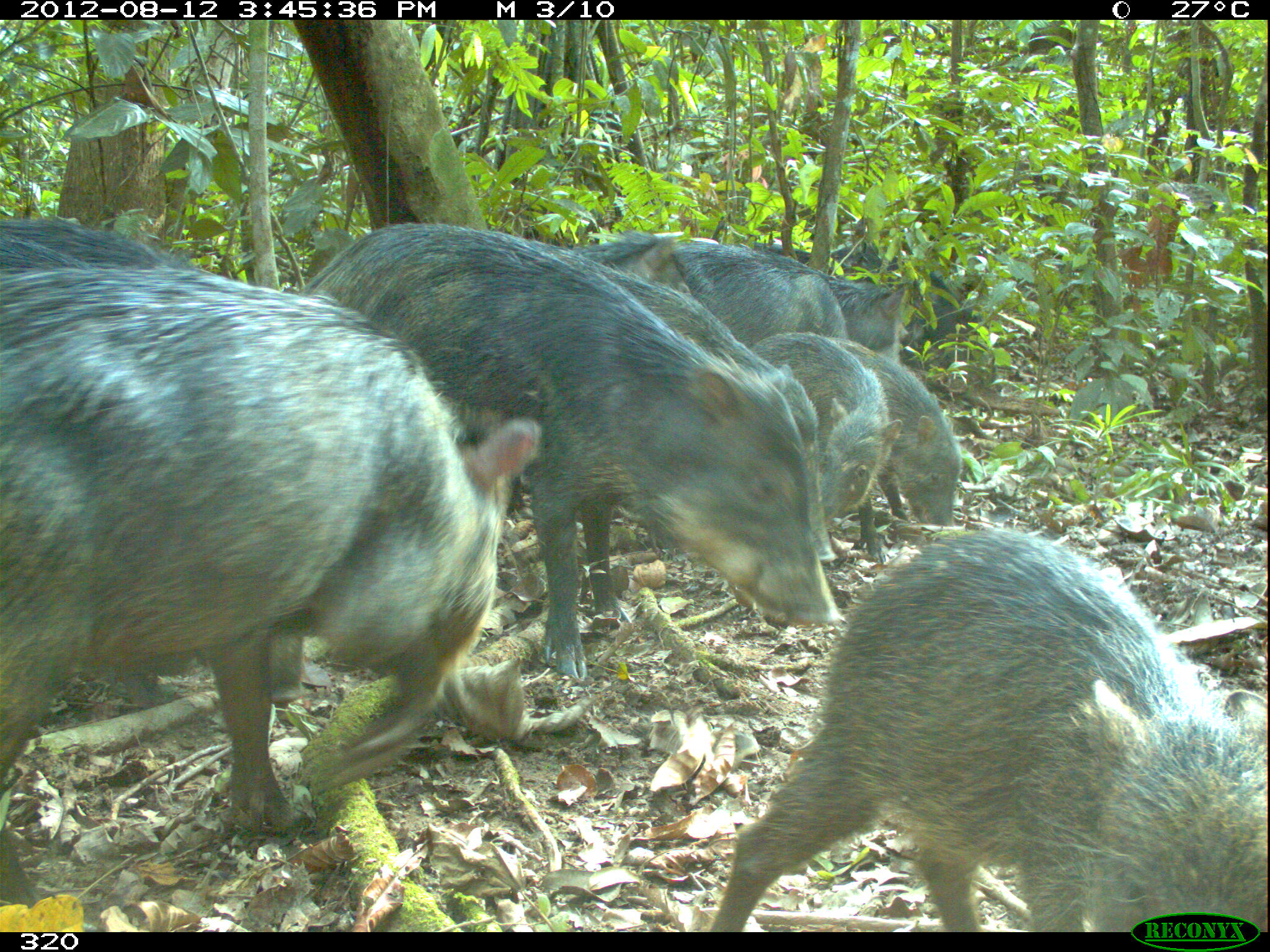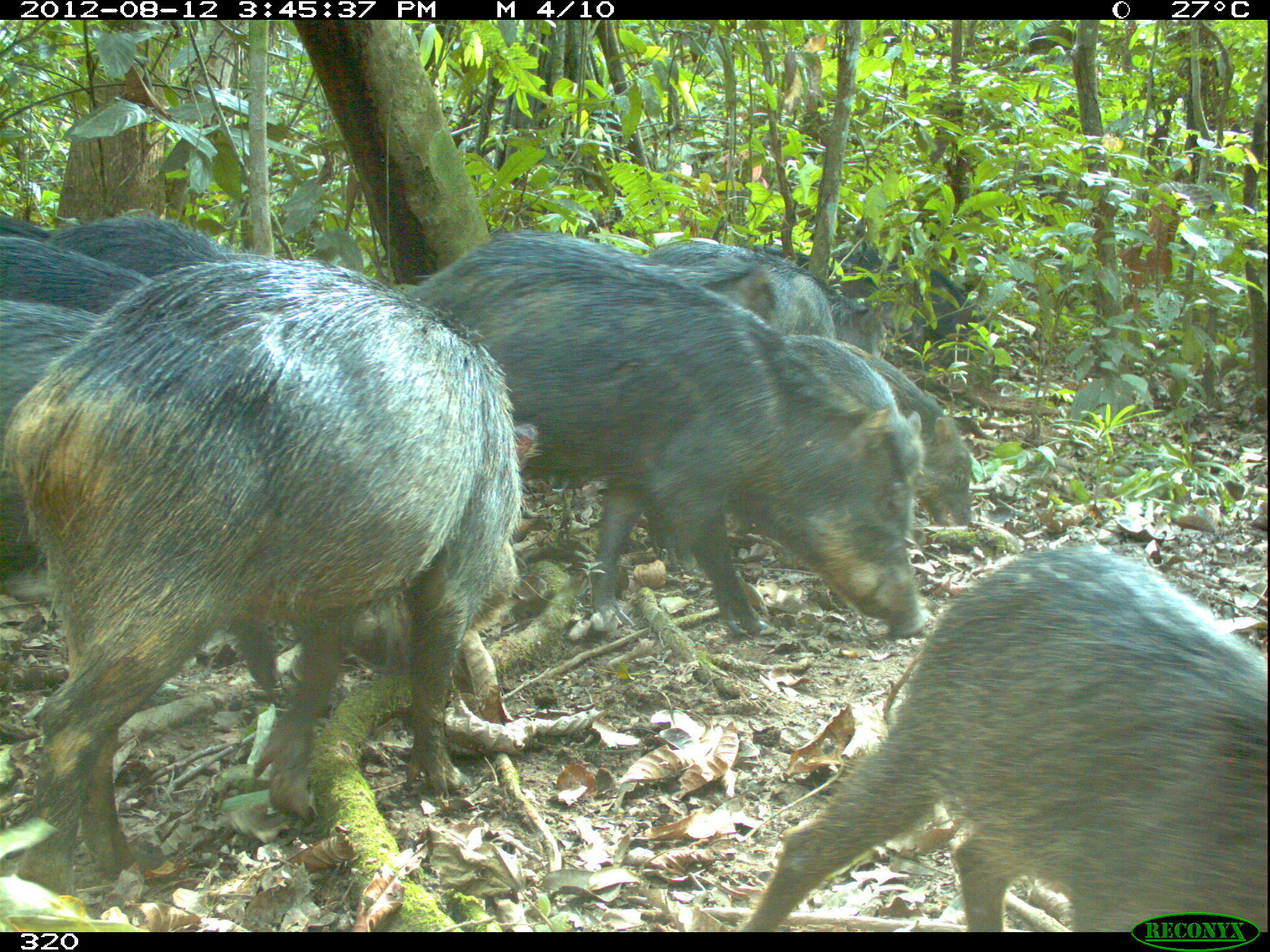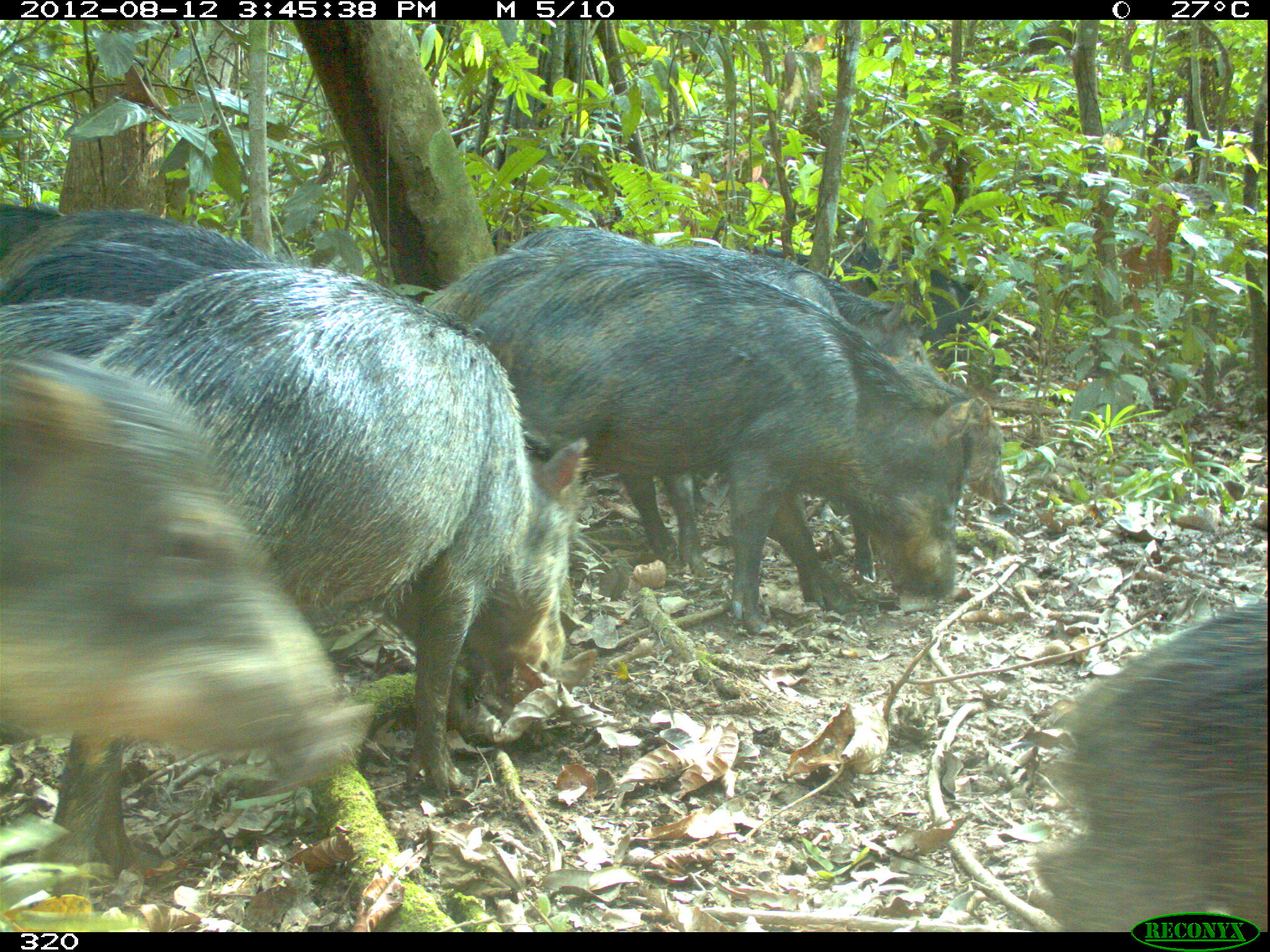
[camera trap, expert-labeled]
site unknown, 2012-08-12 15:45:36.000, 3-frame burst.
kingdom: Animalia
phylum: Chordata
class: Mammalia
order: Artiodactyla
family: Tayassuidae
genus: Tayassu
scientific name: Tayassu pecari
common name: white-lipped peccary